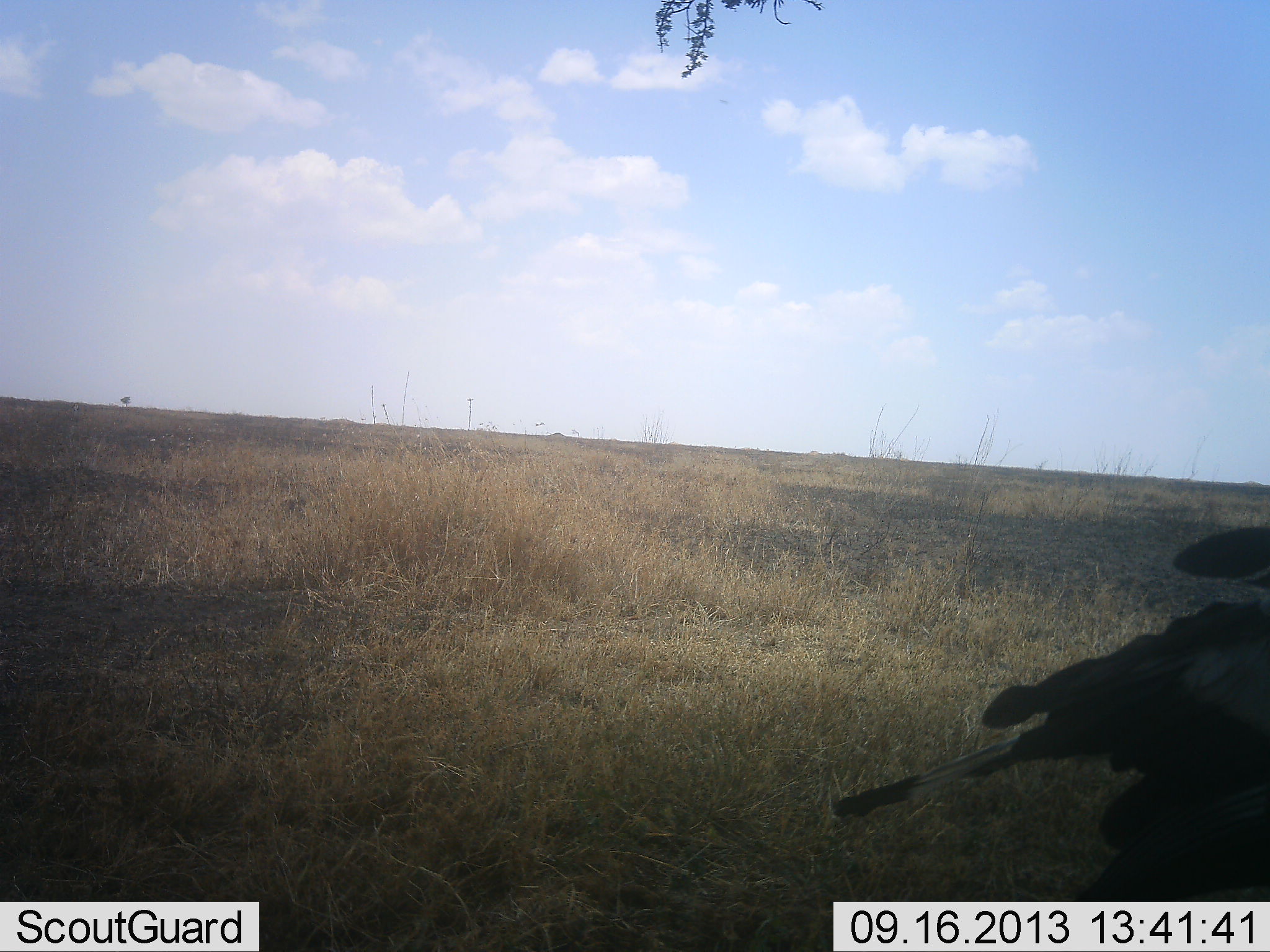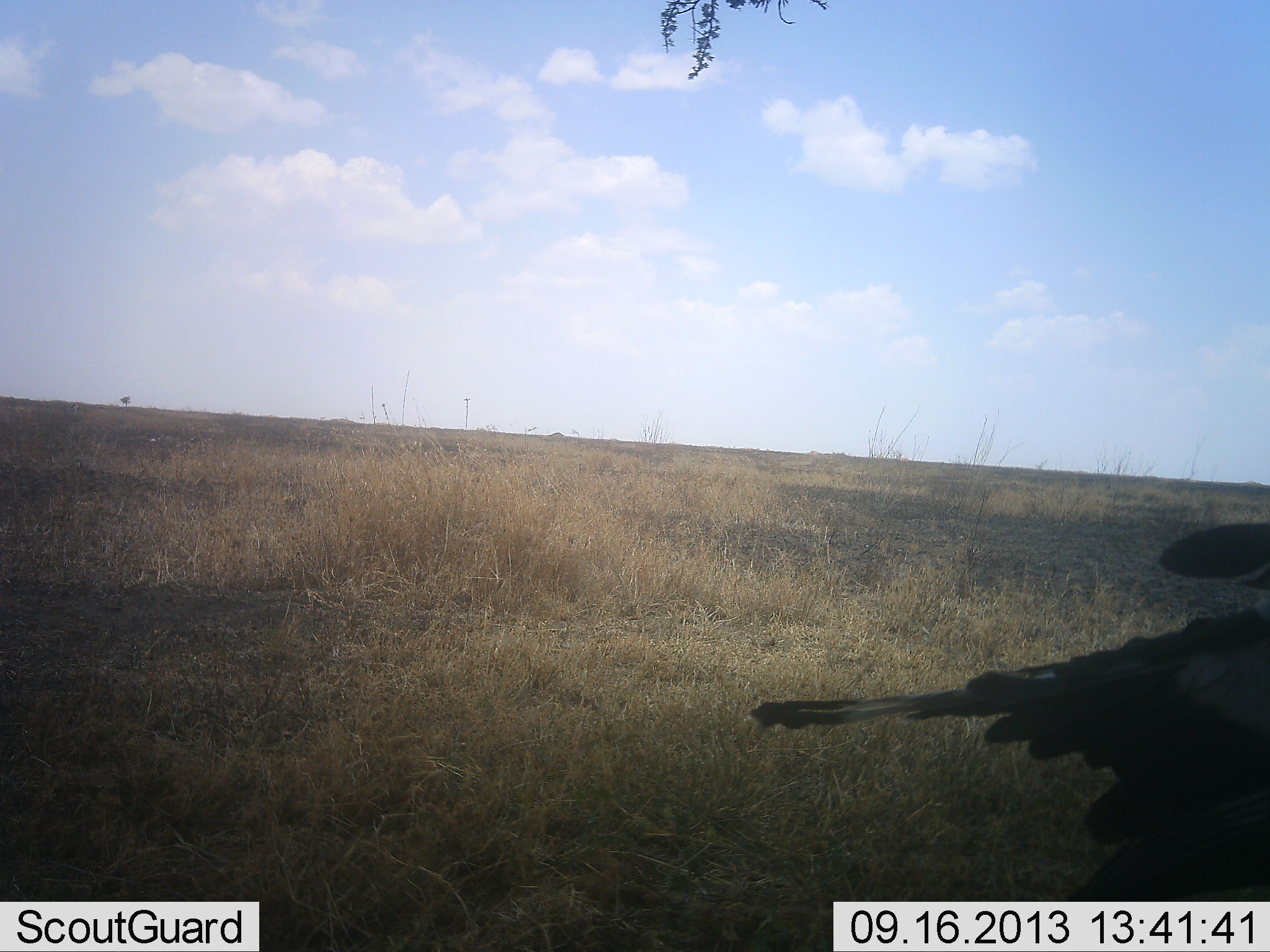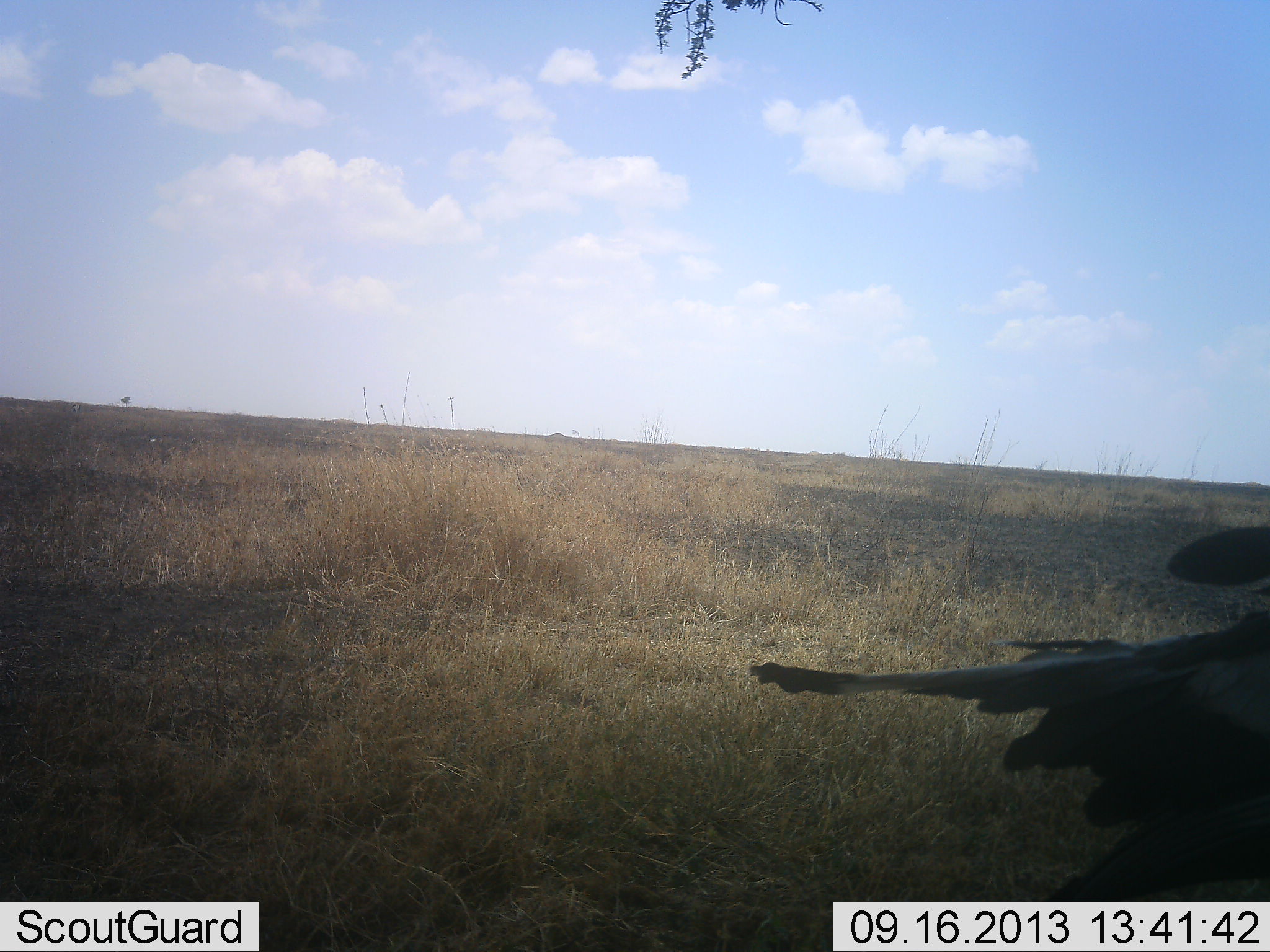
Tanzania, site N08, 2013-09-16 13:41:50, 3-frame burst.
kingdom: Animalia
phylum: Chordata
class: Aves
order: Accipitriformes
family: Sagittariidae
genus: Sagittarius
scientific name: Sagittarius serpentarius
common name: secretary bird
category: secretarybird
Secretarybird (secretary bird) (Sagittarius serpentarius), count 1. Behavior (volunteer vote fractions): standing 100%, resting 0%, moving 0%, interacting 0%. Young present (vote fraction): 0%. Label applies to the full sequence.